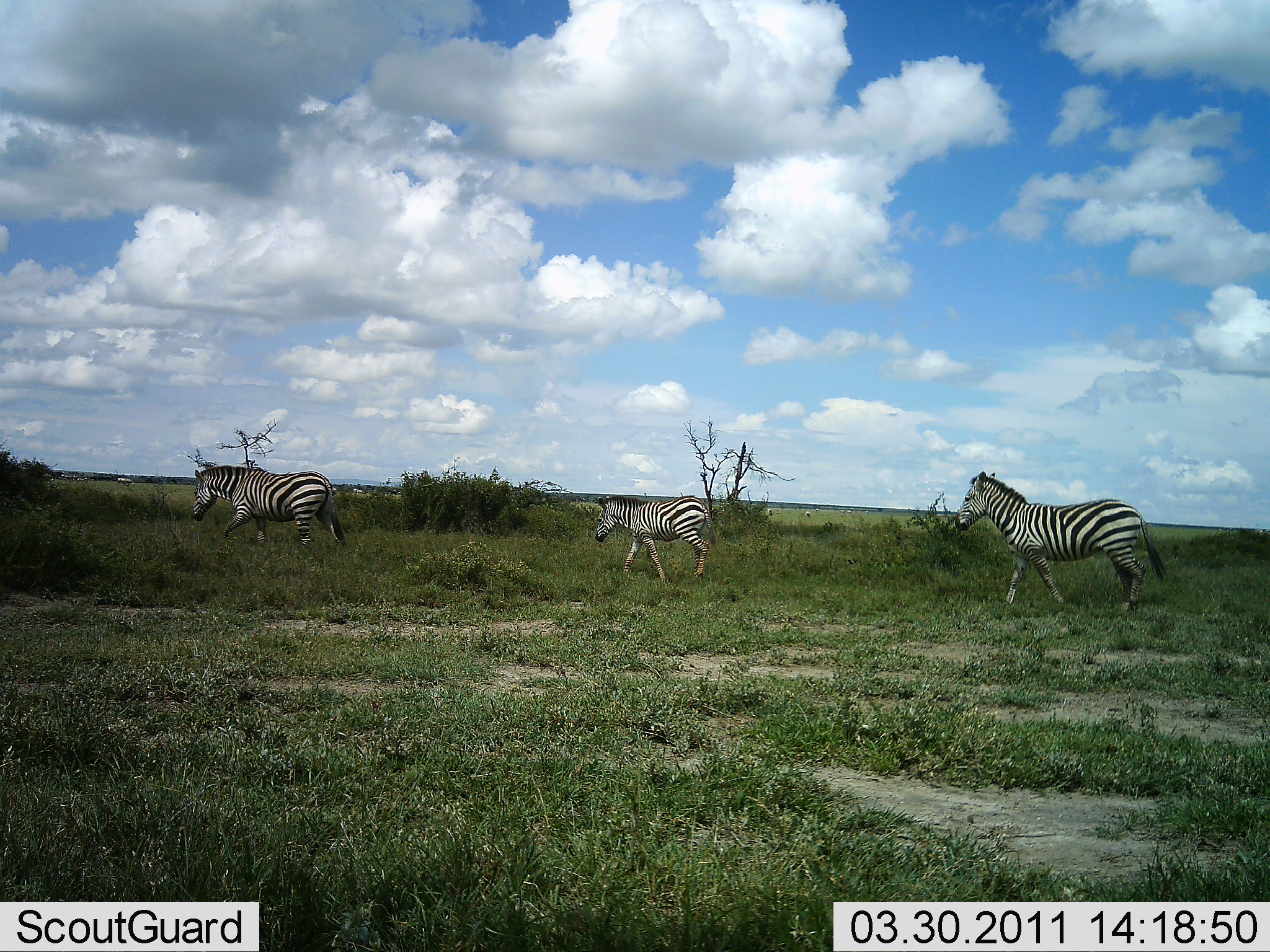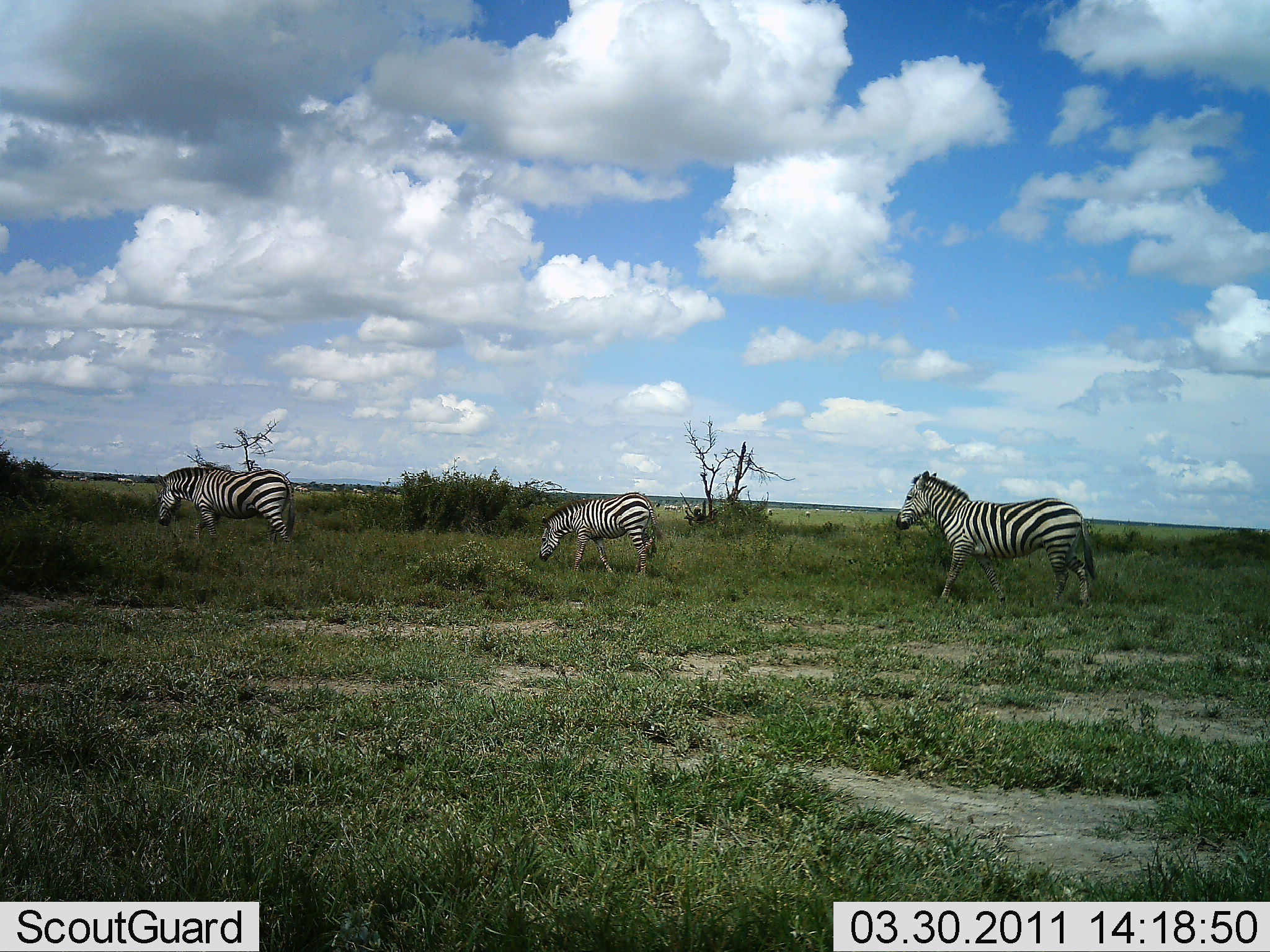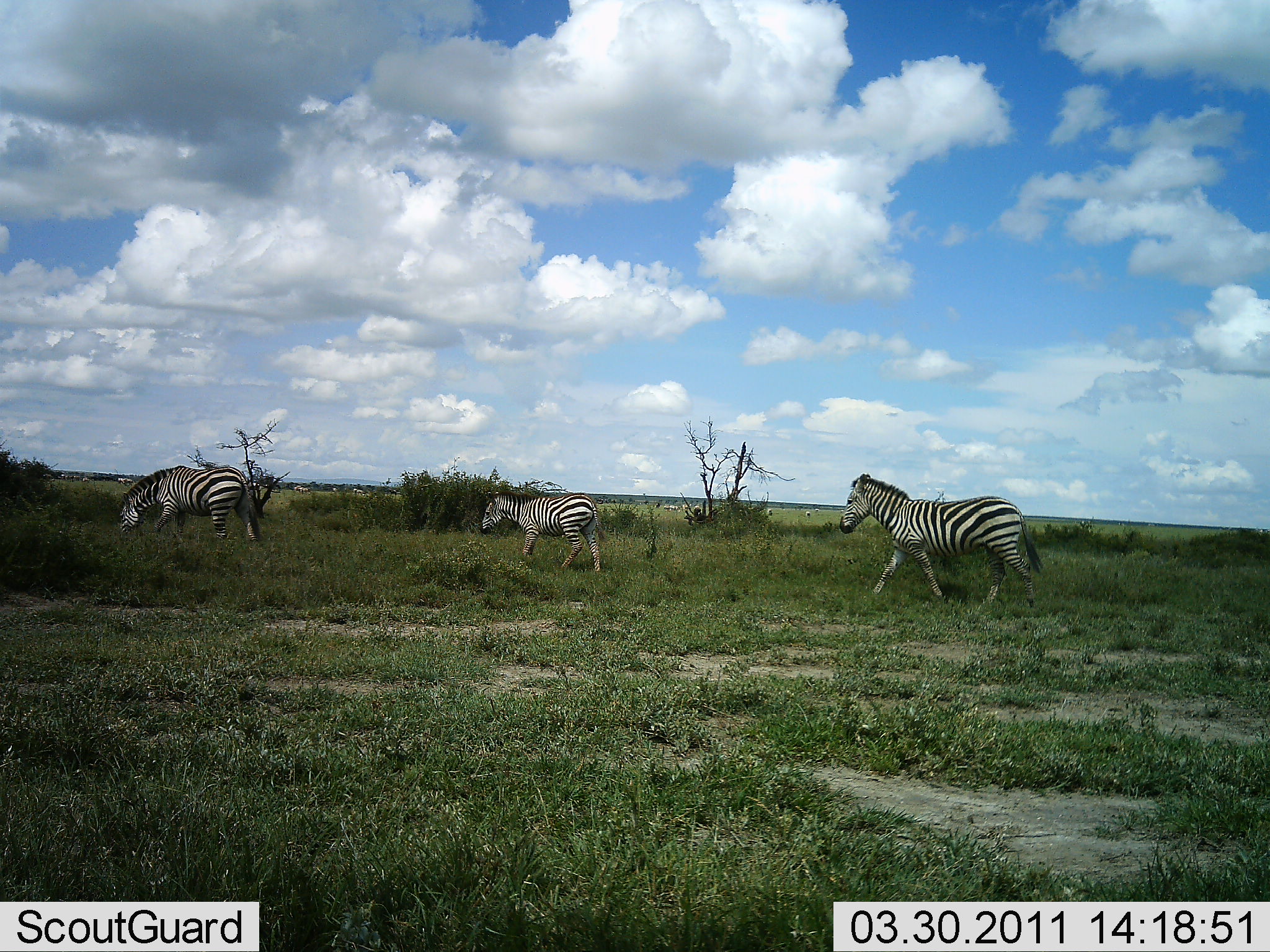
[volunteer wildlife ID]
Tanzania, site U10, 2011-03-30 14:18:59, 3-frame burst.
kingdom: Animalia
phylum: Chordata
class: Mammalia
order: Perissodactyla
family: Equidae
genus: Equus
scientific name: Equus quagga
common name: plains zebra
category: zebra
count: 3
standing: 0%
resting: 0%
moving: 100%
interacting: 0%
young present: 18%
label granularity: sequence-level